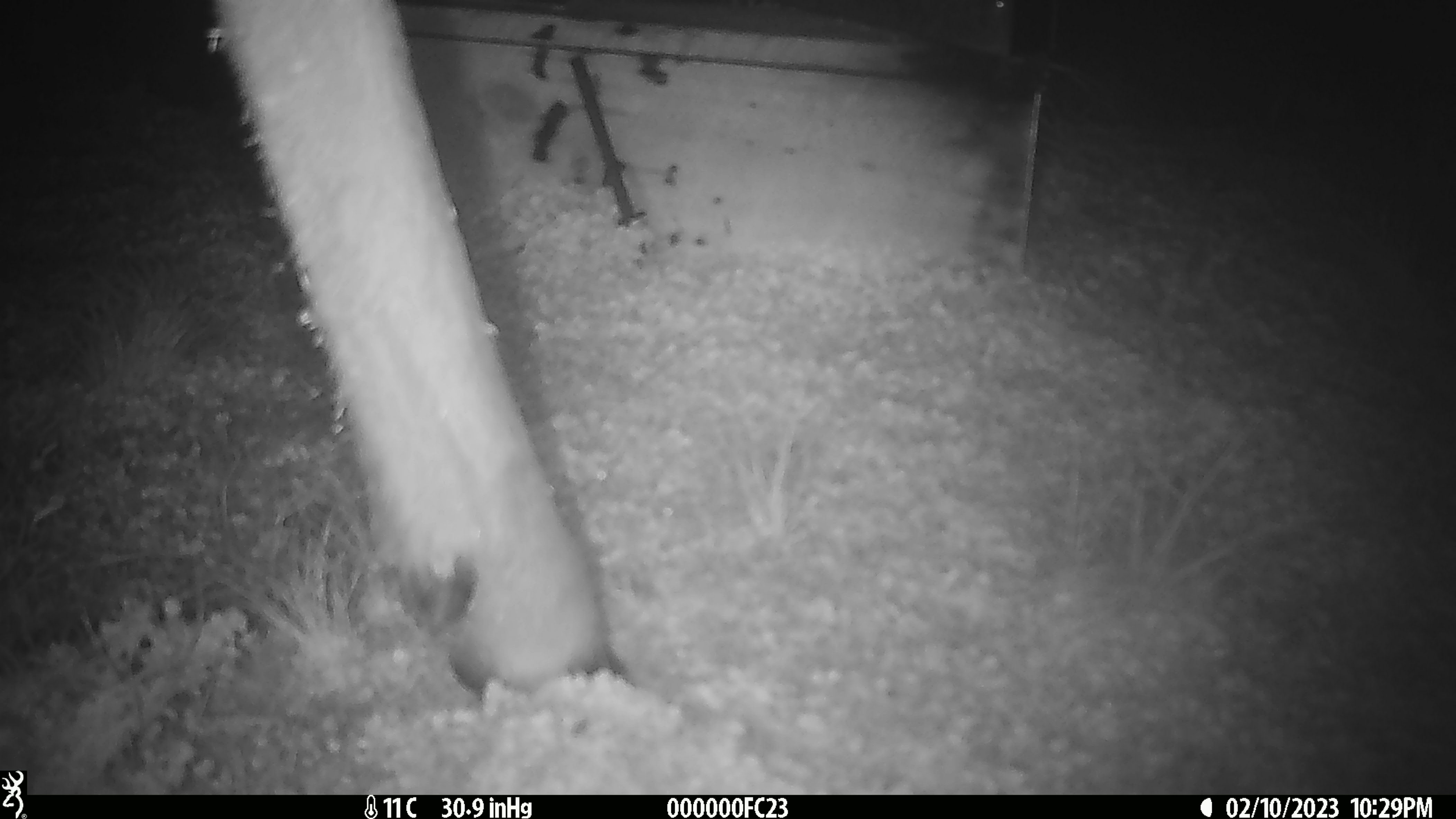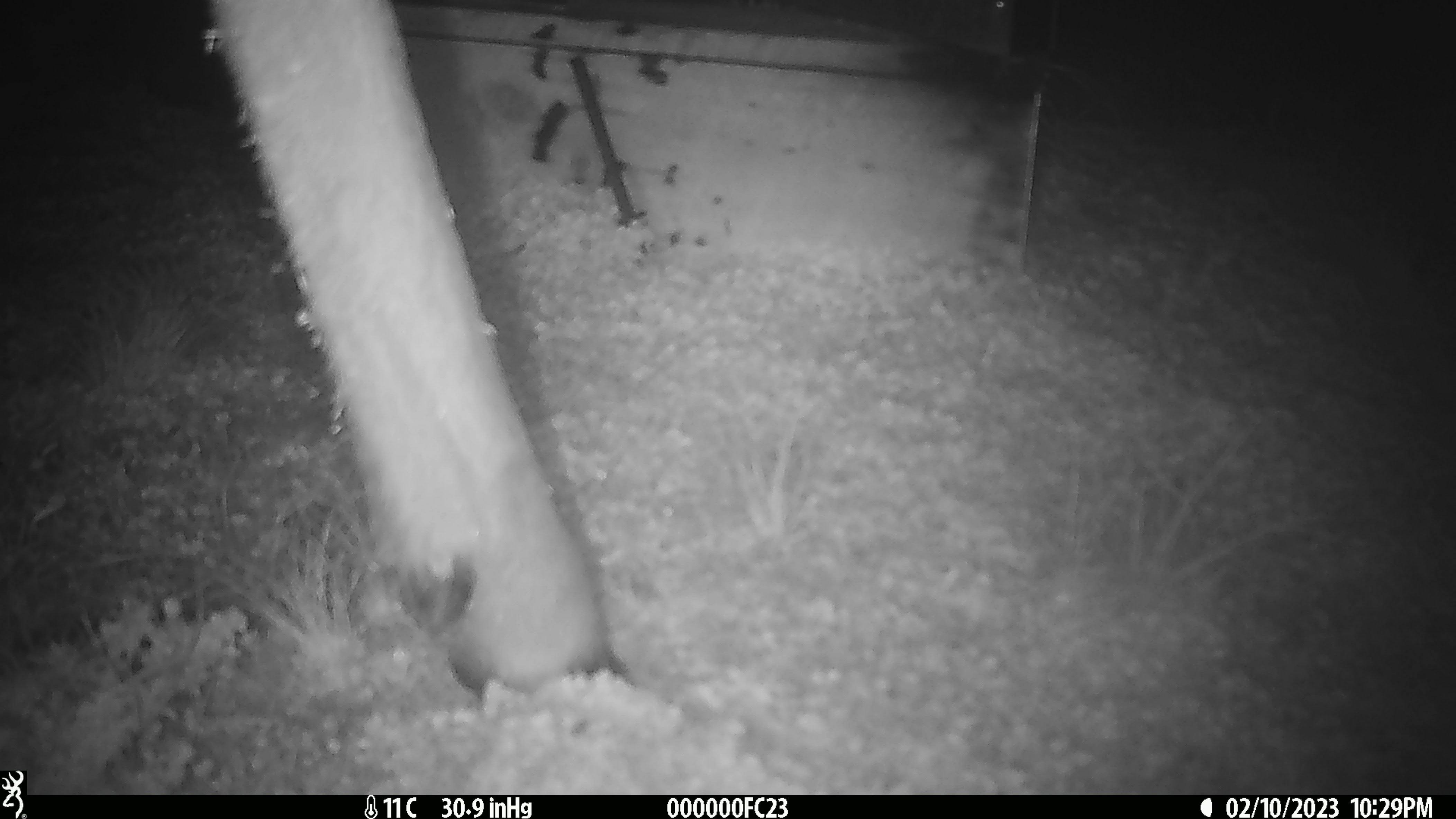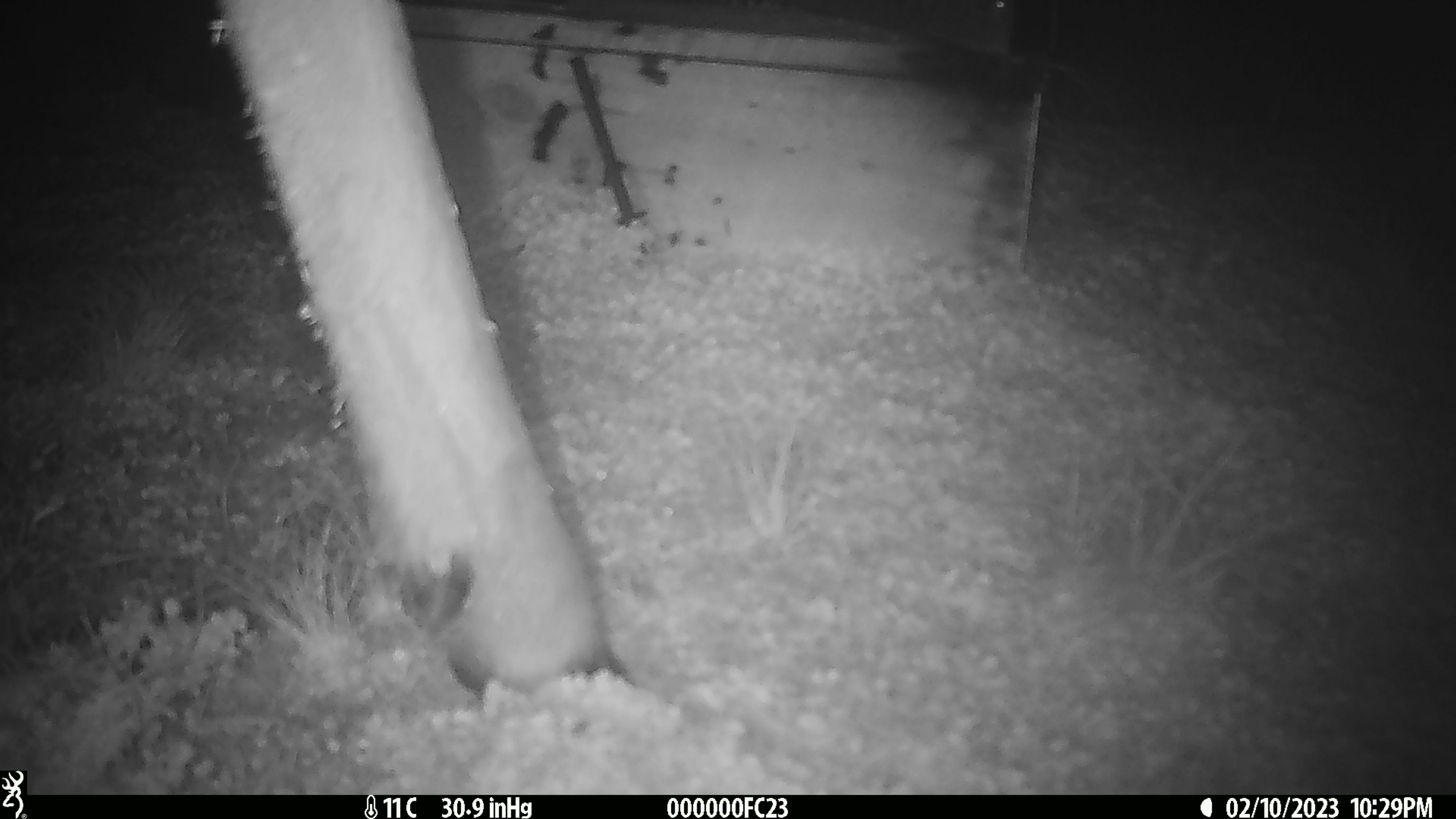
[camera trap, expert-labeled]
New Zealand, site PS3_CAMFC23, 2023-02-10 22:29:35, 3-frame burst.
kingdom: Animalia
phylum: Chordata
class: Mammalia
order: Artiodactyla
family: Cervidae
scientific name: Cervidae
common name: deer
Deer (Cervidae).